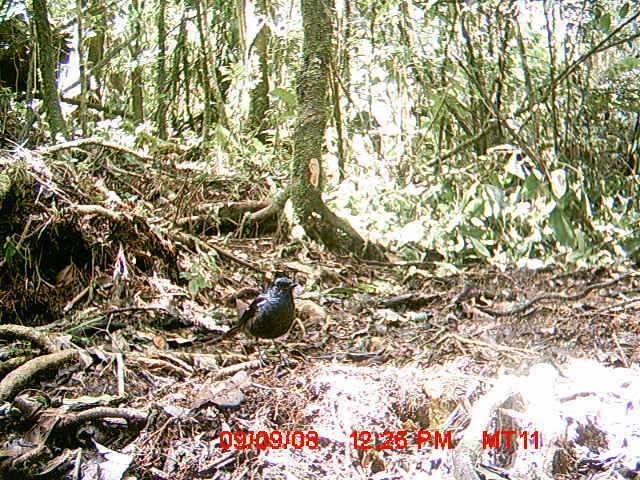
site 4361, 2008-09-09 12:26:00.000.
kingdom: Animalia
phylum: Chordata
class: Aves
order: Passeriformes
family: Muscicapidae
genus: Copsychus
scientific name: Copsychus albospecularis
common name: madagascar magpie-robin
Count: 1.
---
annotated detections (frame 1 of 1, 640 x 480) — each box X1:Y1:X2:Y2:
copsychus albospecularis: 226:275:298:368